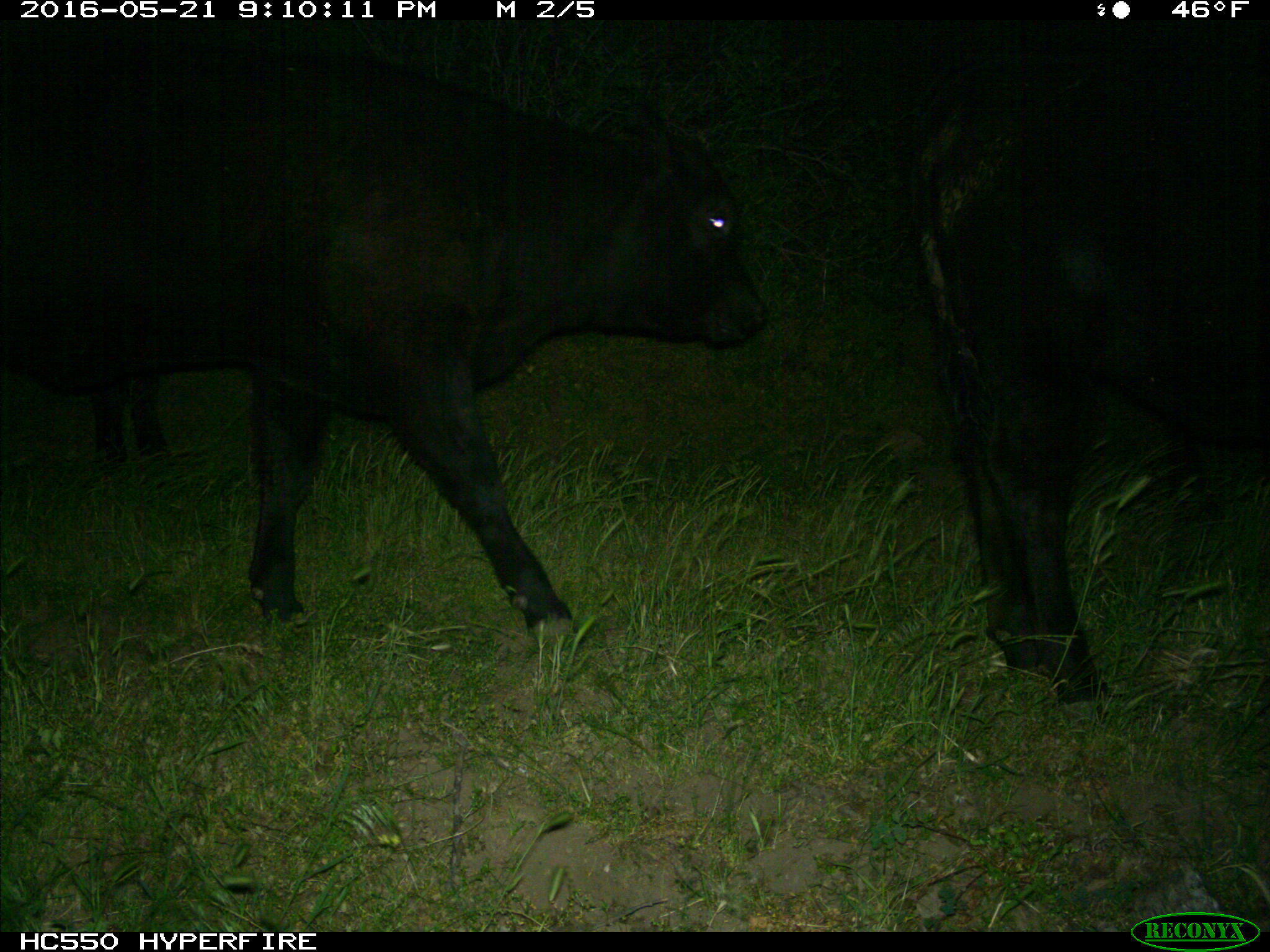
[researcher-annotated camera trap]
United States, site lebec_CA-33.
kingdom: Animalia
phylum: Chordata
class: Mammalia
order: Artiodactyla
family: Bovidae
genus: Bos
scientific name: Bos taurus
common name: domestic cow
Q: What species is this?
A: Bos taurus (domestic cow).